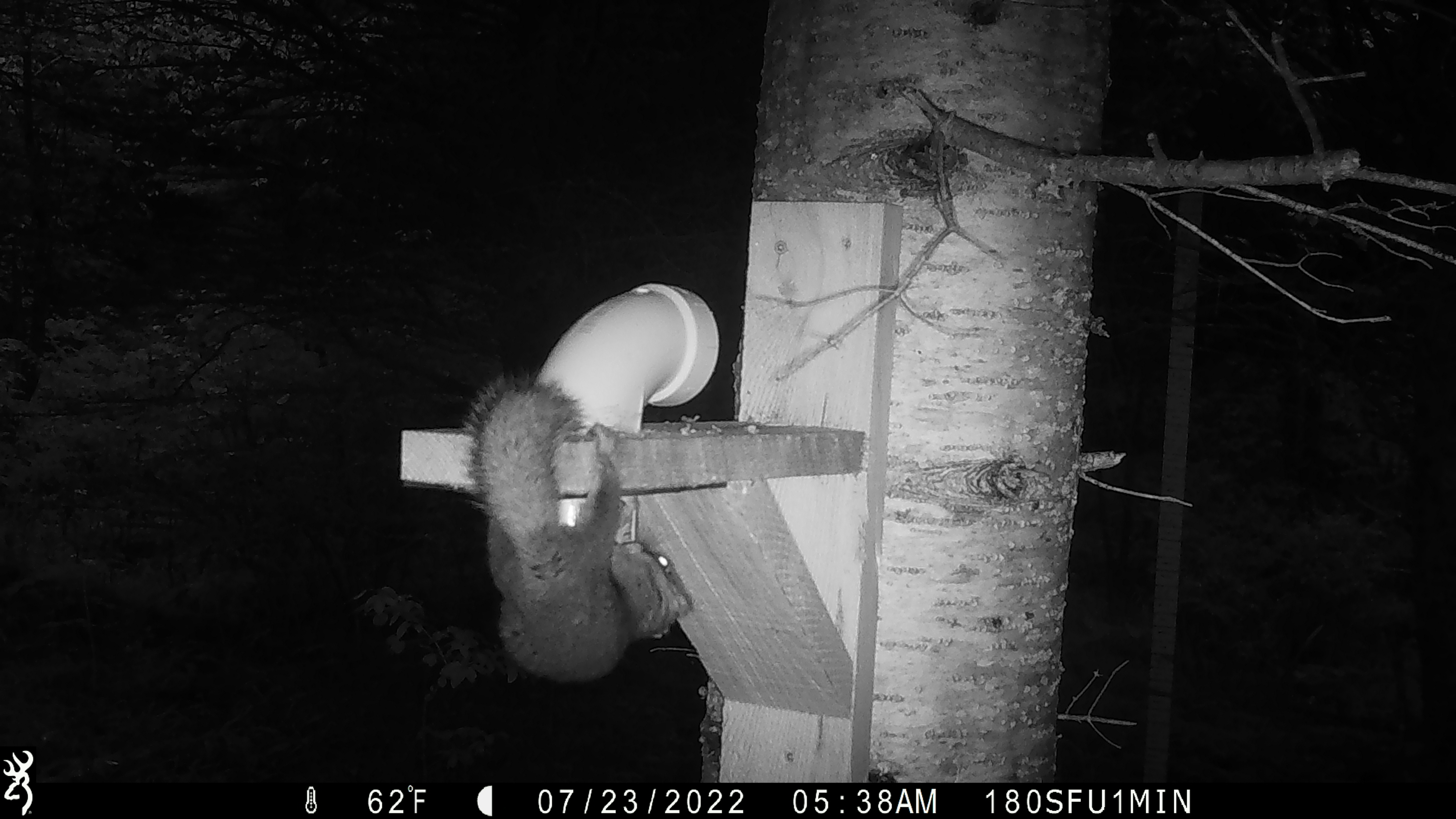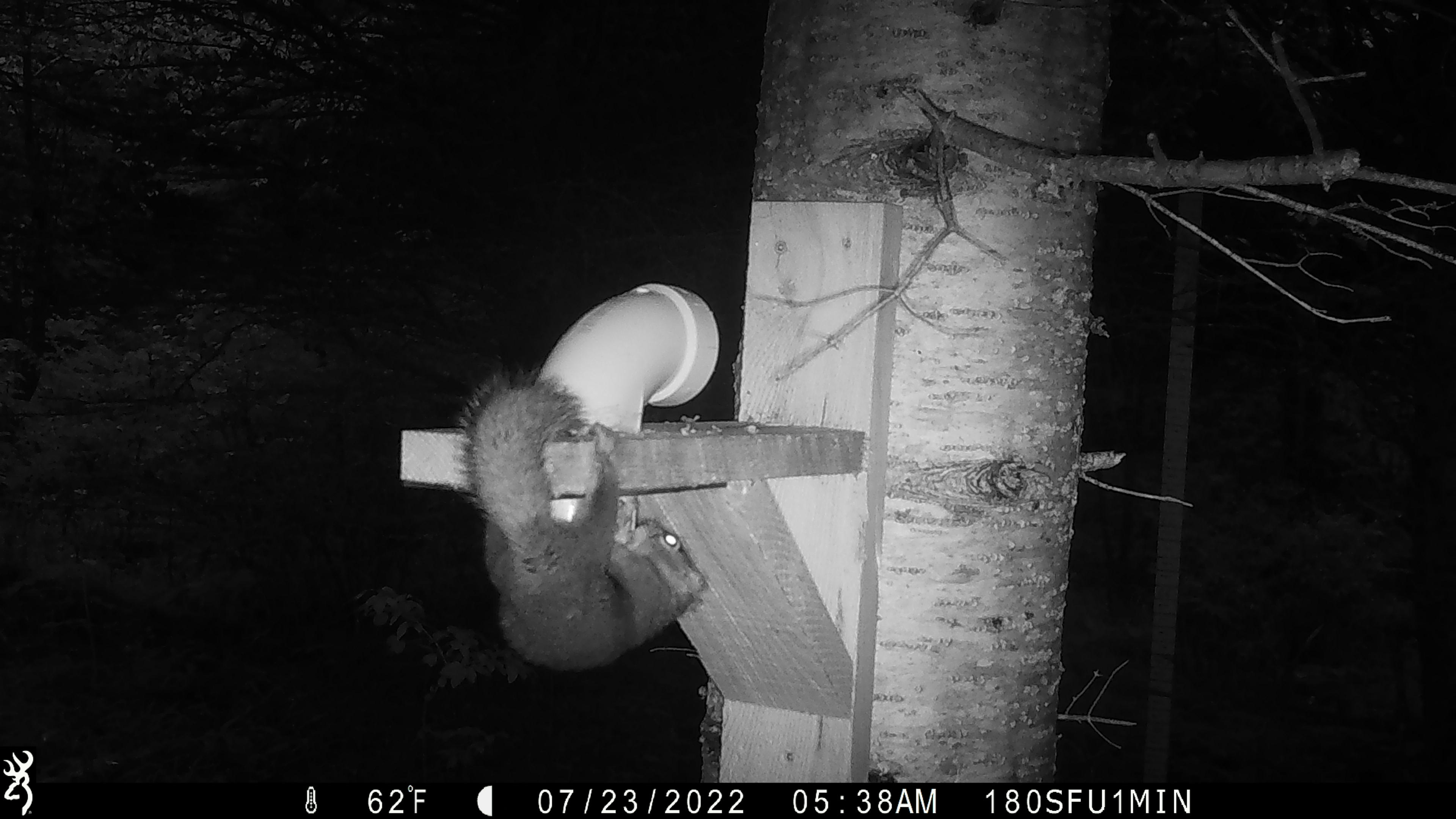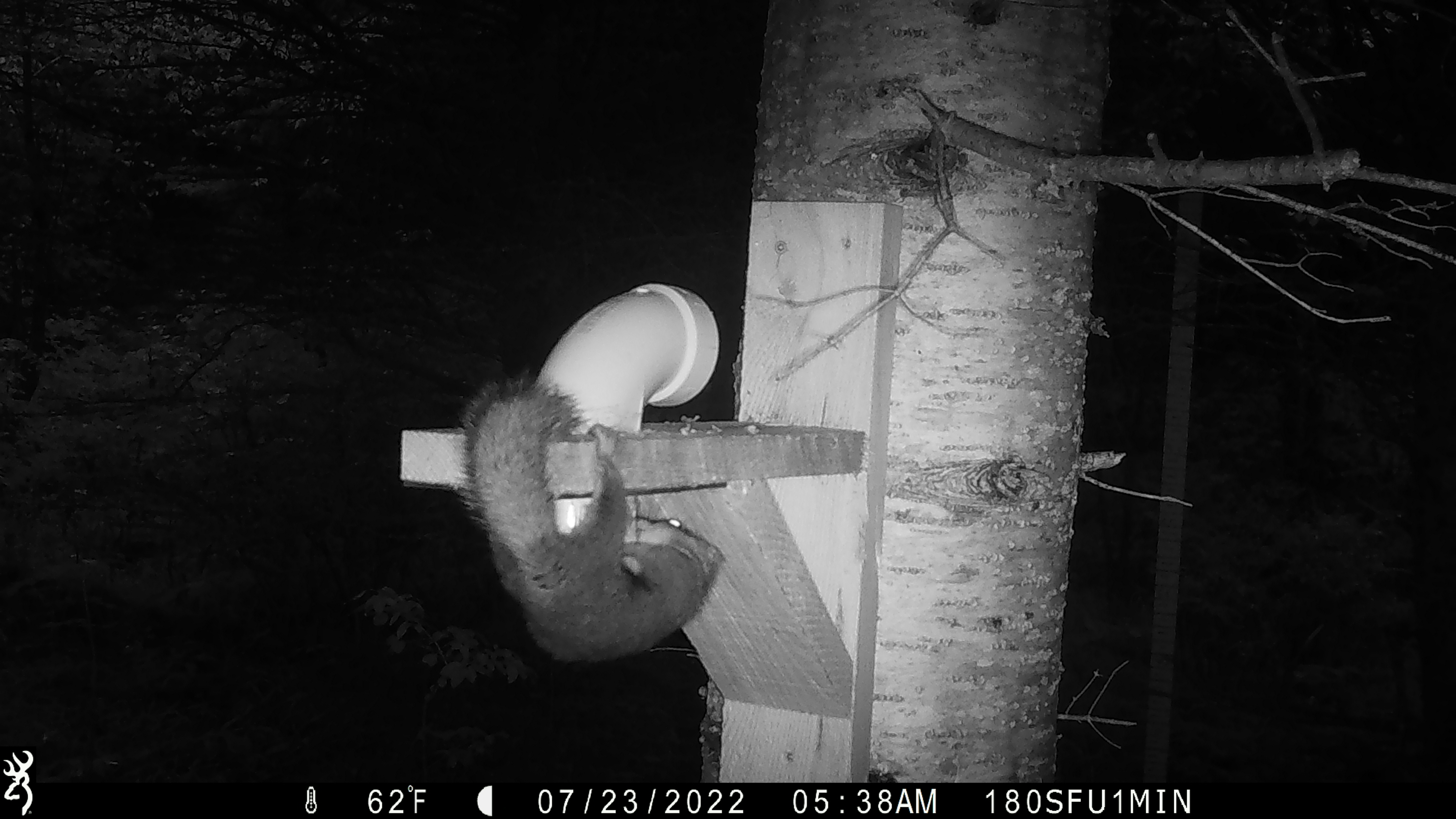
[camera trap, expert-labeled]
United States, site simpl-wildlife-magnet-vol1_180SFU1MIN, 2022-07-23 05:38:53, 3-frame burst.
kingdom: Animalia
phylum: Chordata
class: Mammalia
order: Rodentia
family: Sciuridae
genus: Tamiasciurus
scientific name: Tamiasciurus hudsonicus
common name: red squirrel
Red squirrel (Tamiasciurus hudsonicus).